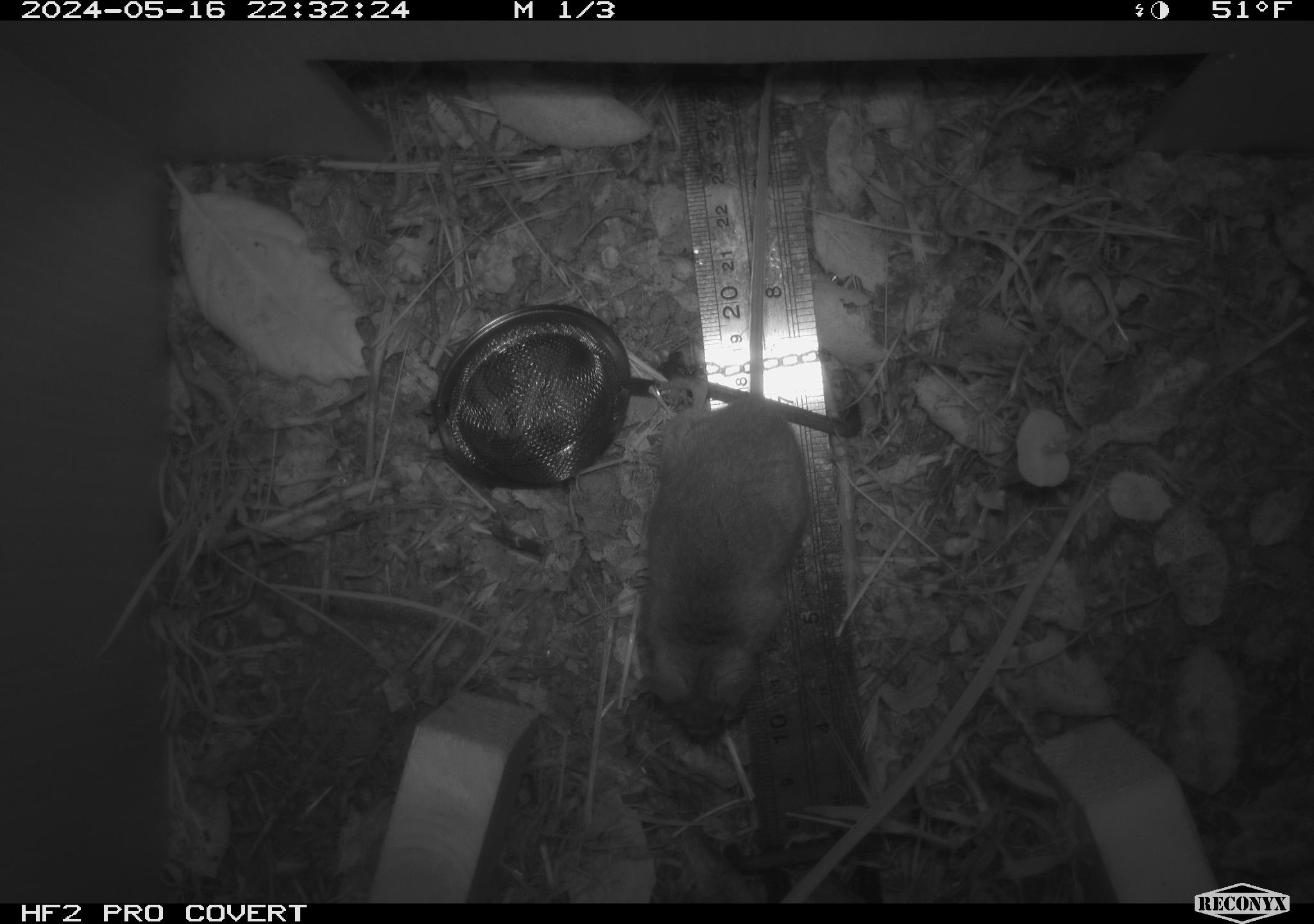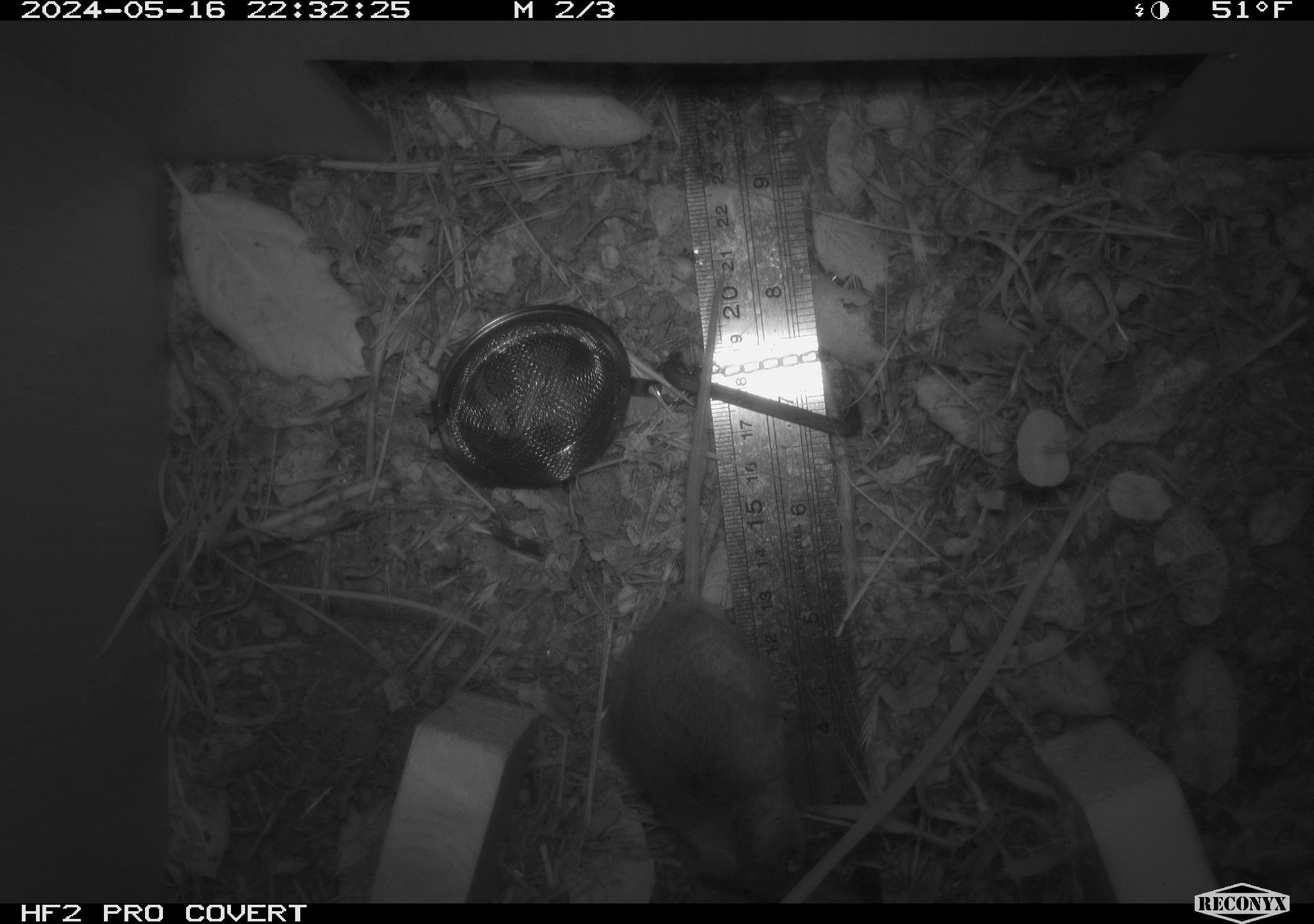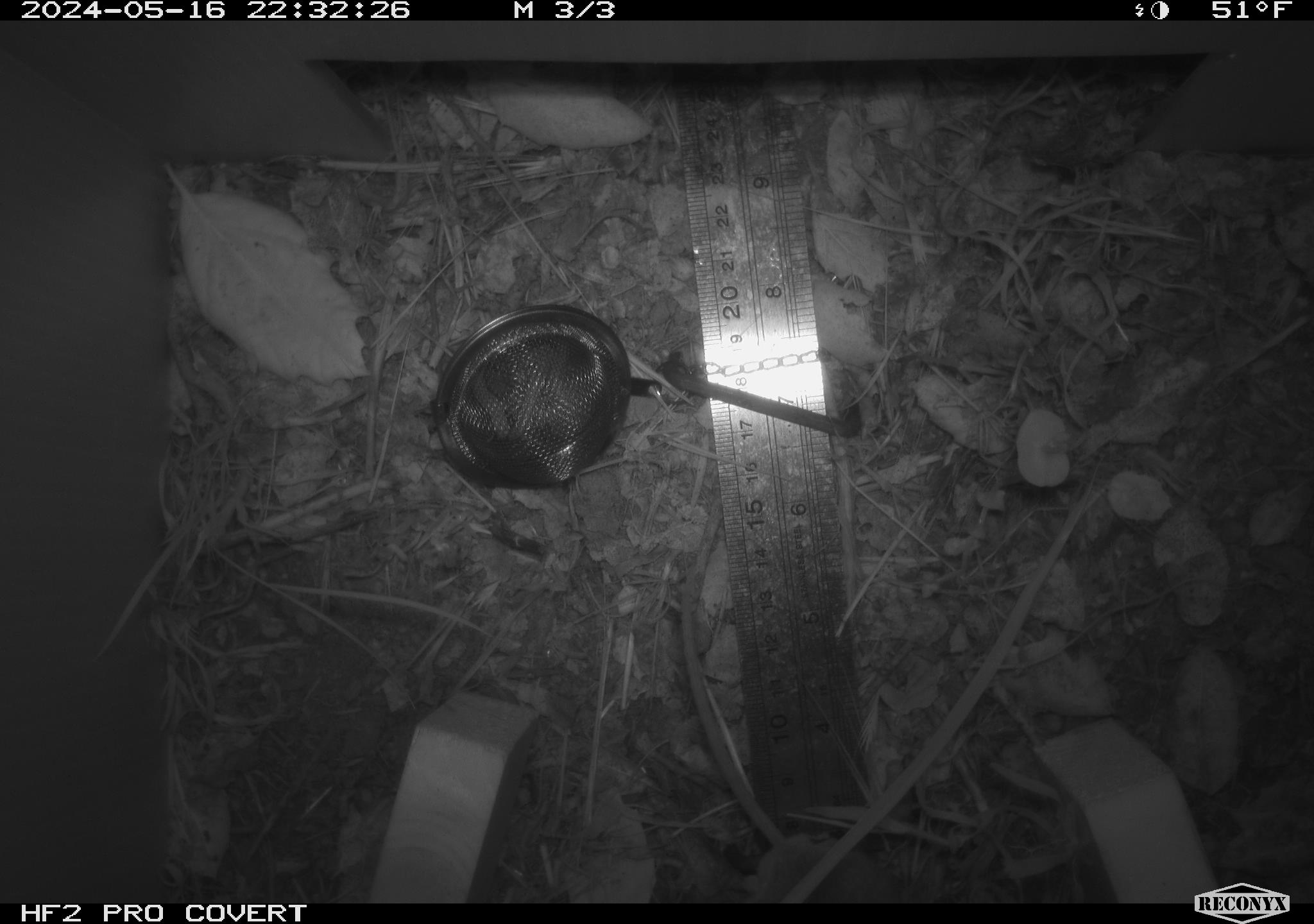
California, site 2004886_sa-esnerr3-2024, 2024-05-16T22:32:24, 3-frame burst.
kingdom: Animalia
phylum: Chordata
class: Mammalia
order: Rodentia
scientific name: Rodentia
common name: rodent